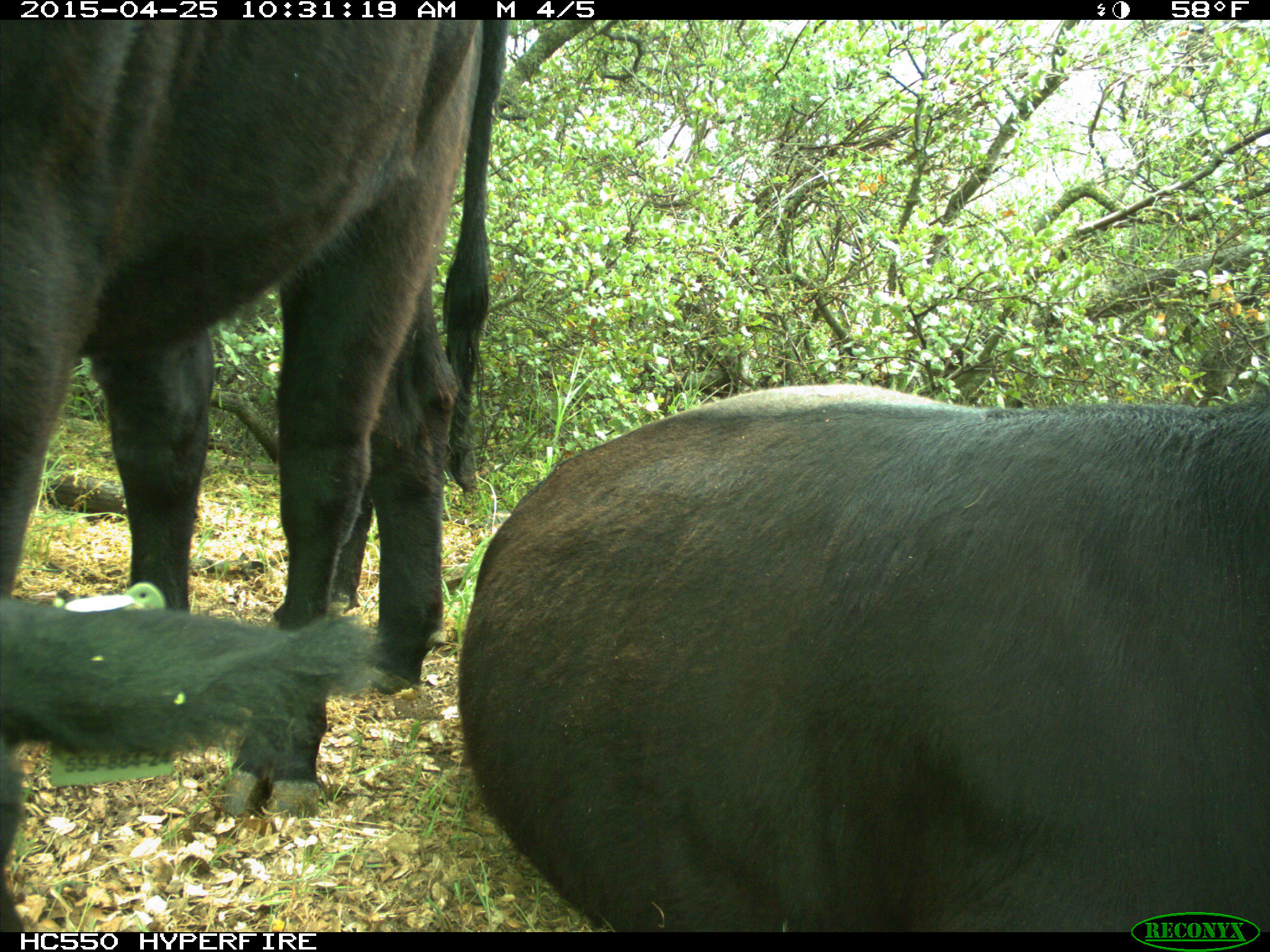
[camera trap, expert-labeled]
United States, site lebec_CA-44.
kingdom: Animalia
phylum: Chordata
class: Mammalia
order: Artiodactyla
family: Suidae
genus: Sus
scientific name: Sus scrofa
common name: wild boar